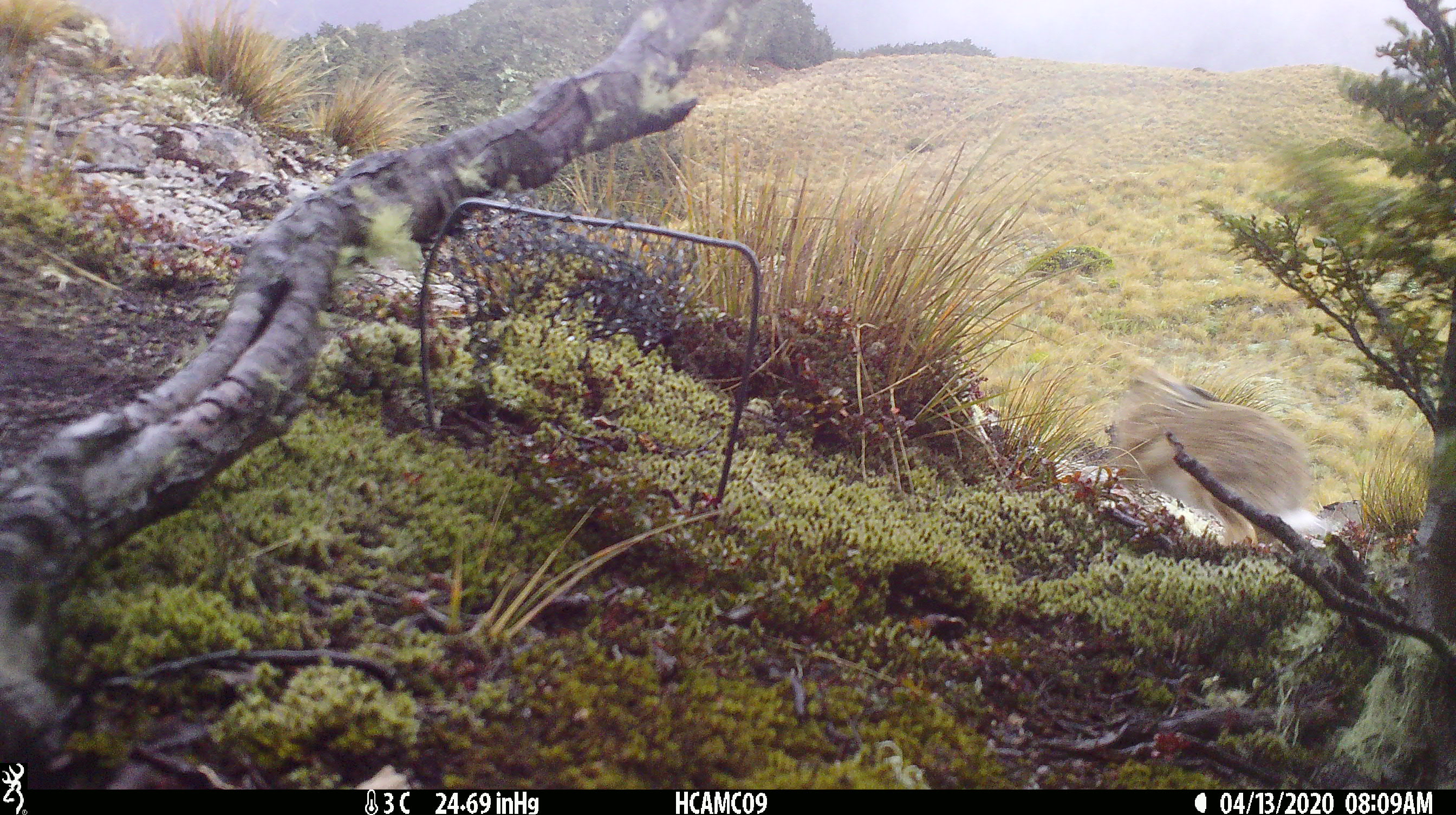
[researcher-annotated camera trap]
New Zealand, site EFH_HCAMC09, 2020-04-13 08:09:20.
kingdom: Animalia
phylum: Chordata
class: Mammalia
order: Lagomorpha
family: Leporidae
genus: Lepus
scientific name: Lepus europaeus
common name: brown hare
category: hare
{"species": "hare (brown hare) (Lepus europaeus)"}